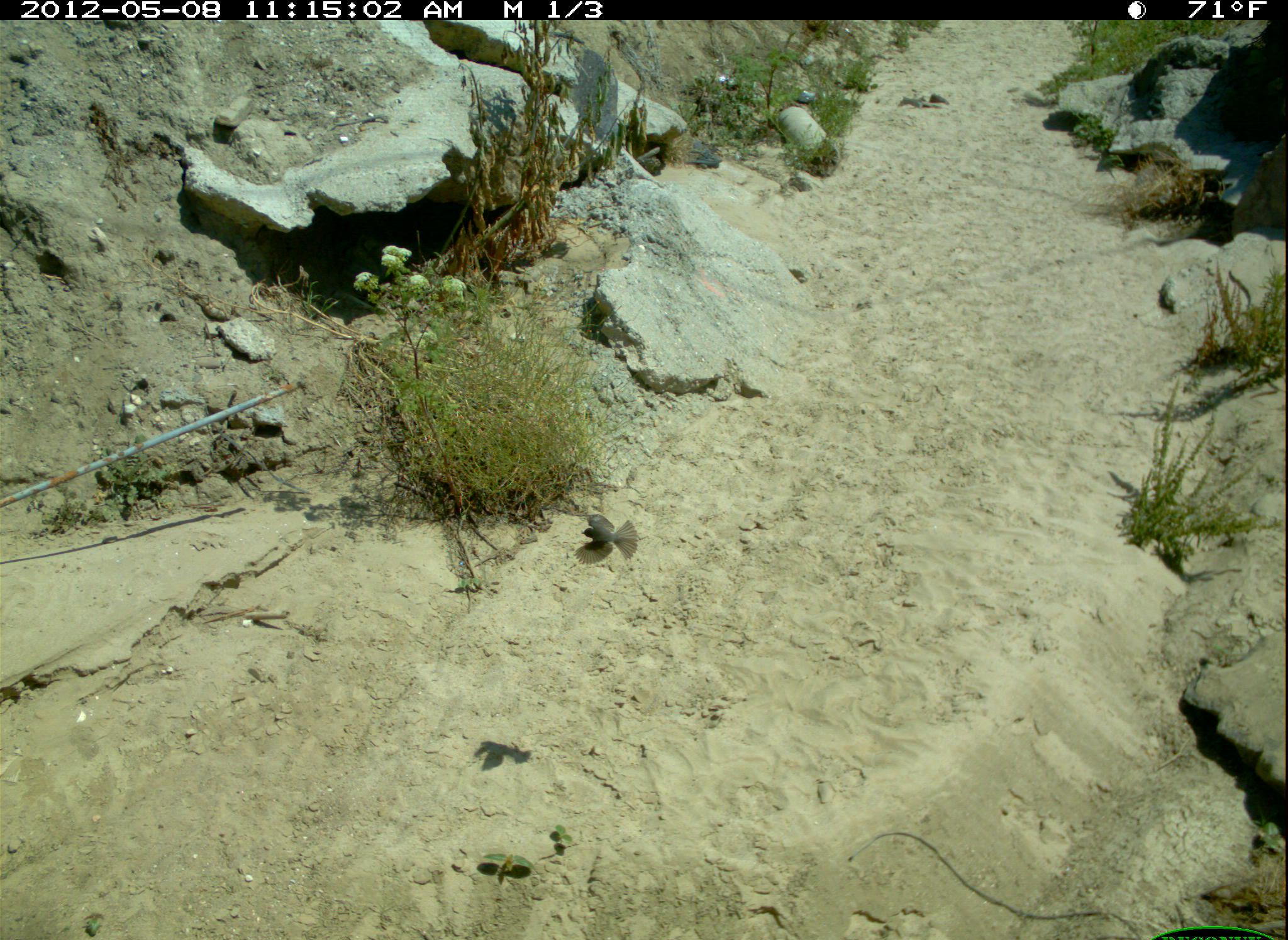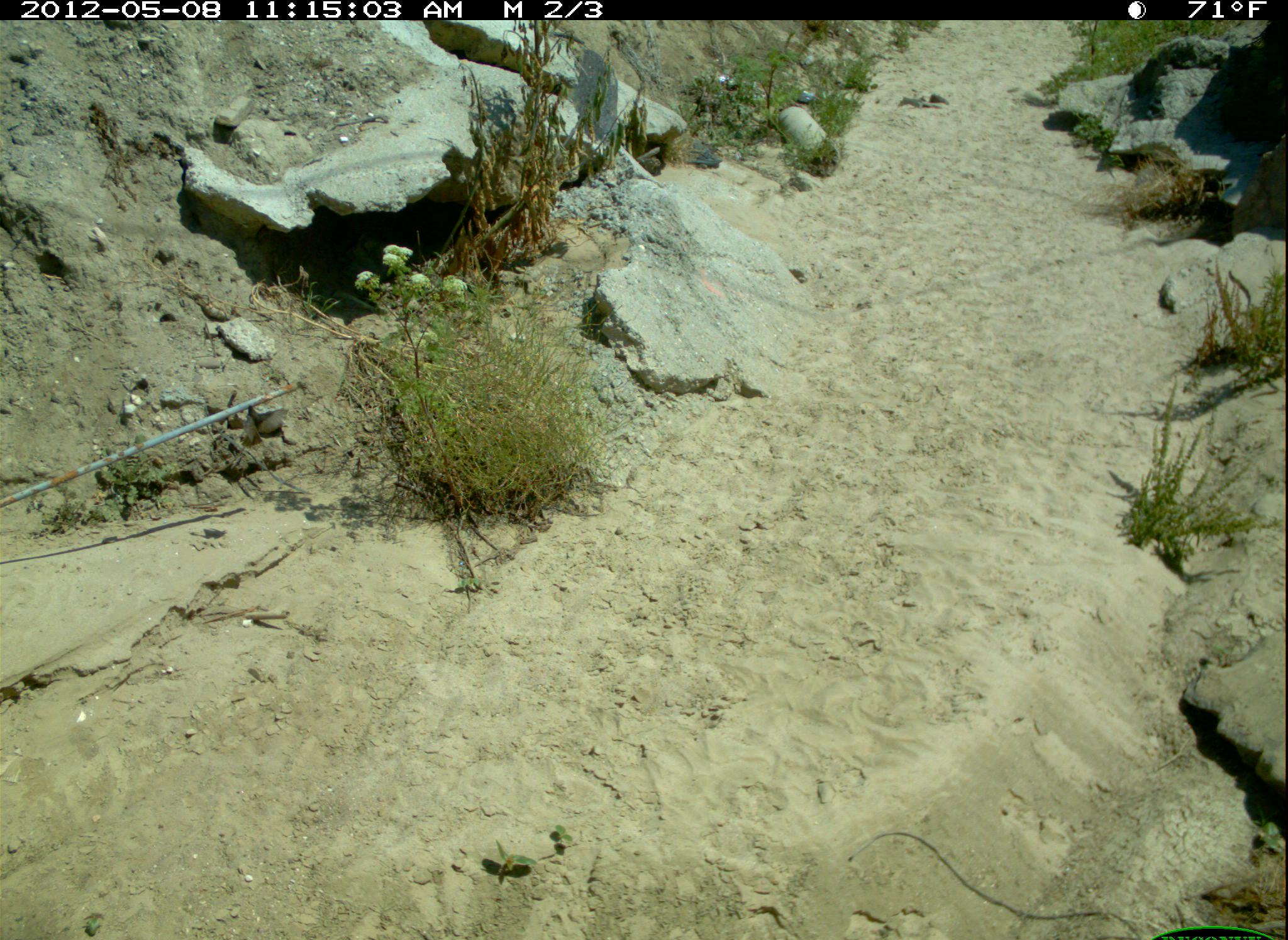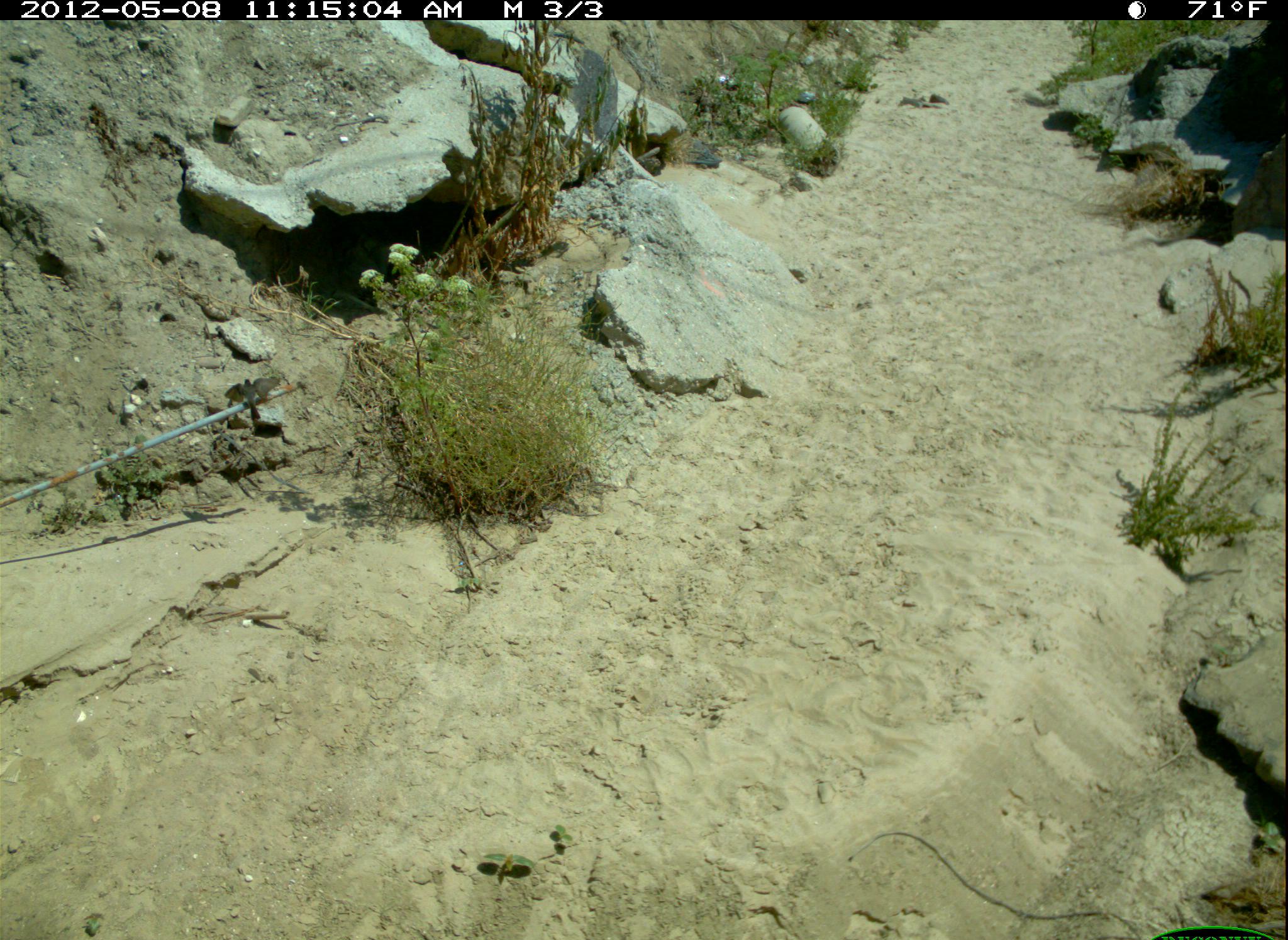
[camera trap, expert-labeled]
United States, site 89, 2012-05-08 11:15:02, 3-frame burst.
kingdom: Animalia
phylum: Chordata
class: Aves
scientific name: Aves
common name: bird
Bird (Aves).